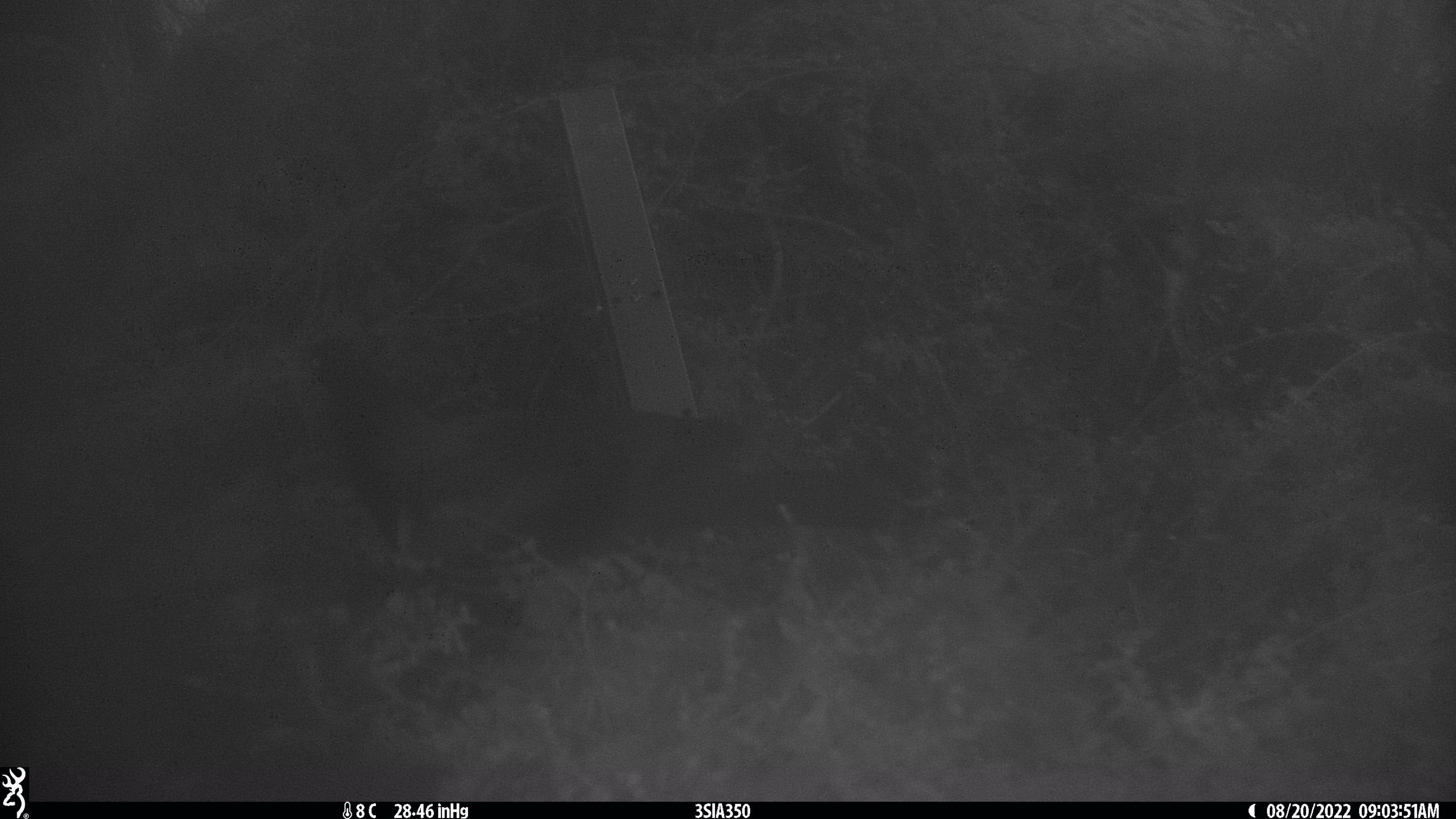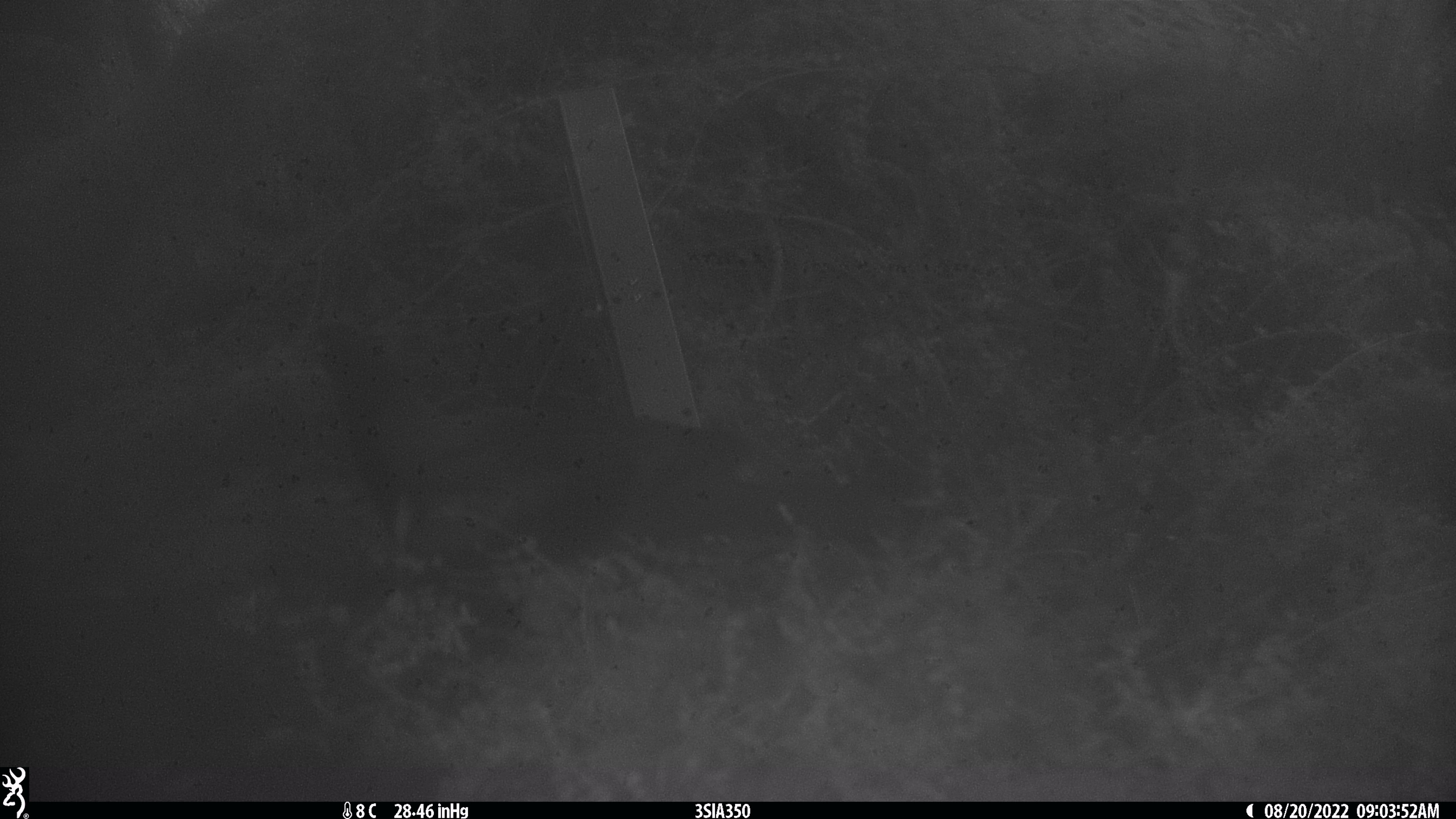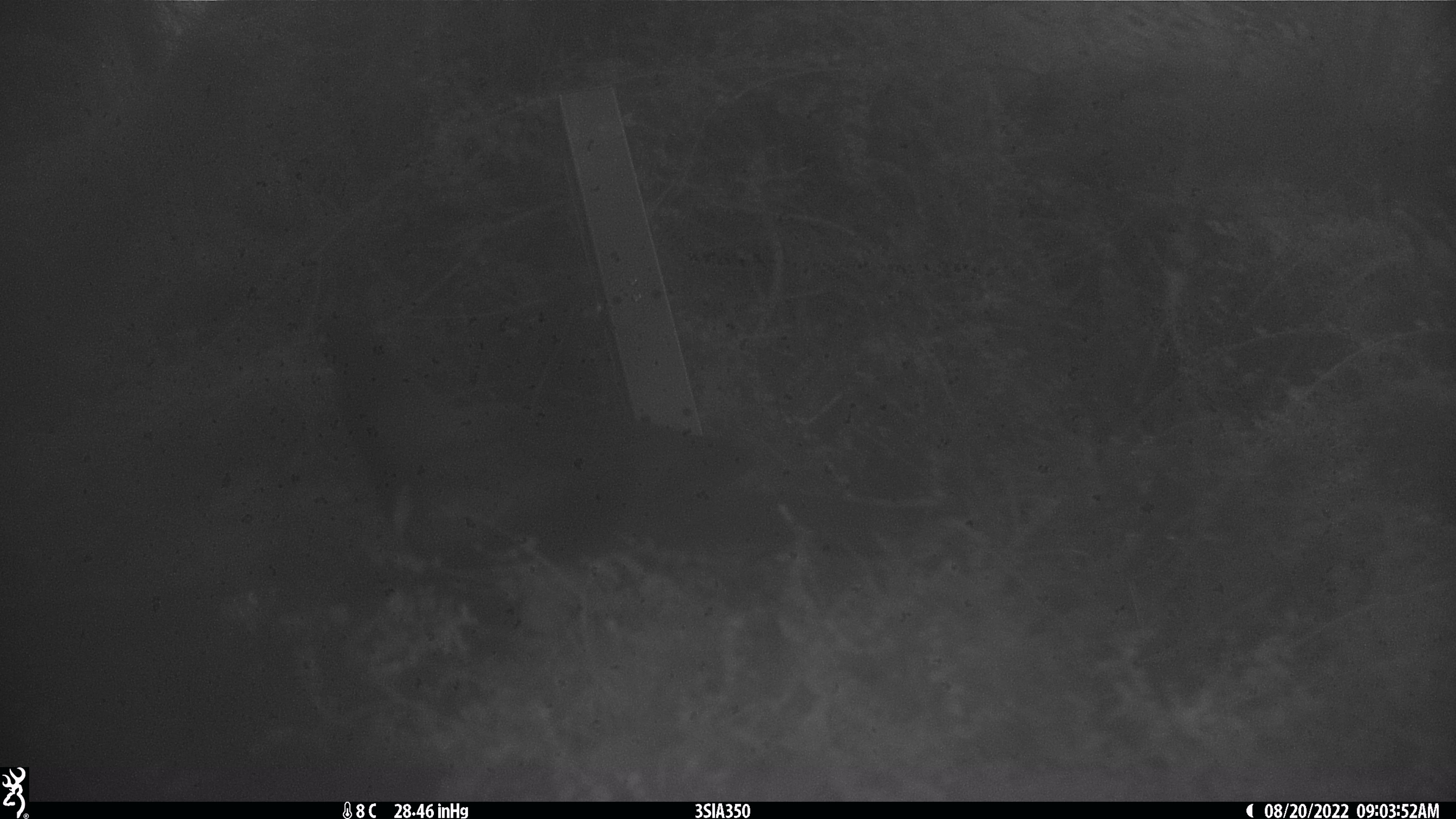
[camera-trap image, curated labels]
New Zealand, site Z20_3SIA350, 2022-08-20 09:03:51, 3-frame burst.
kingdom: Animalia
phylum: Chordata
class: Aves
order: Columbiformes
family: Columbidae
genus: Hemiphaga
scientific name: Hemiphaga novaeseelandiae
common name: new zealand pigeon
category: kereru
Kereru (new zealand pigeon) (Hemiphaga novaeseelandiae).